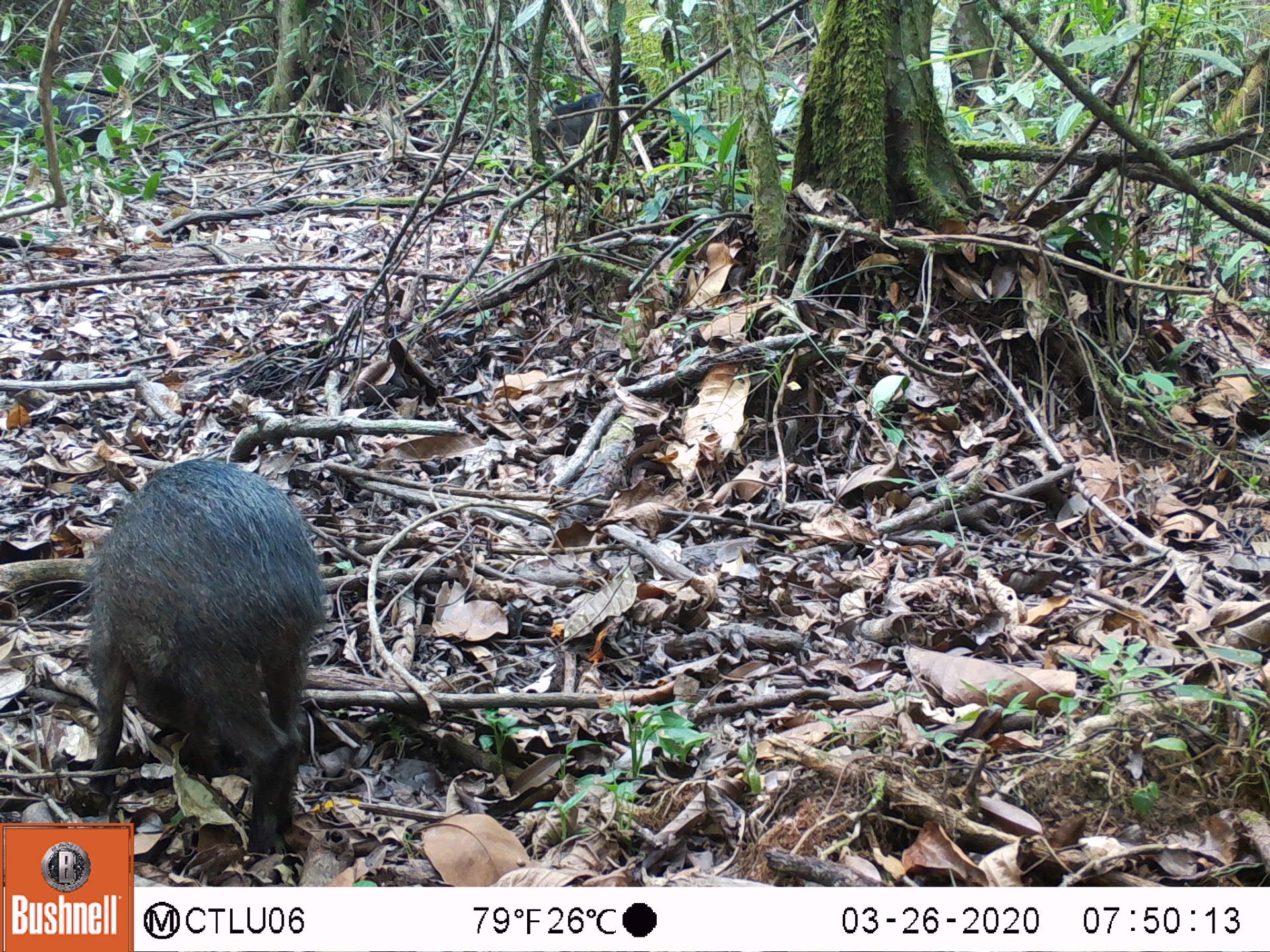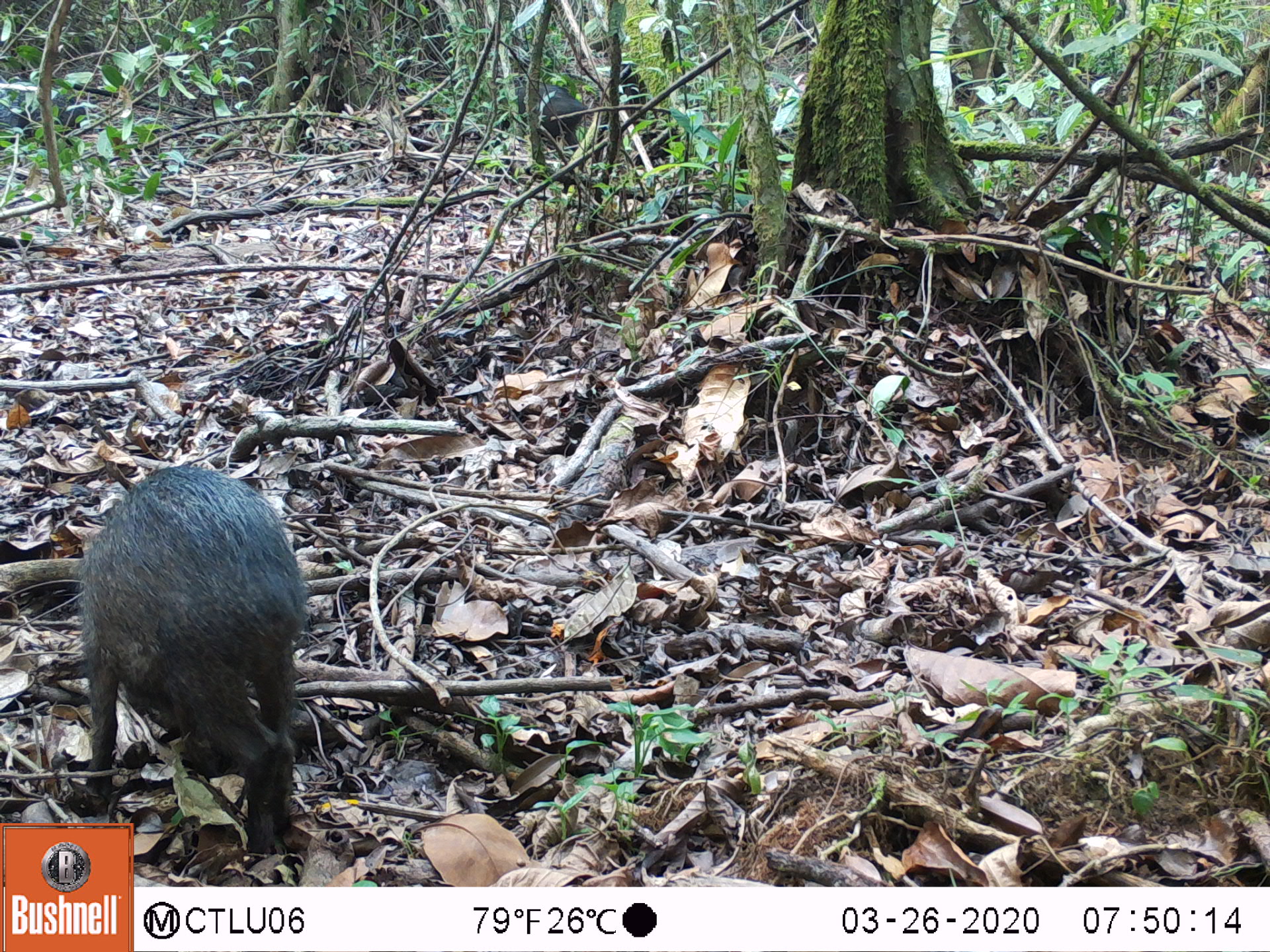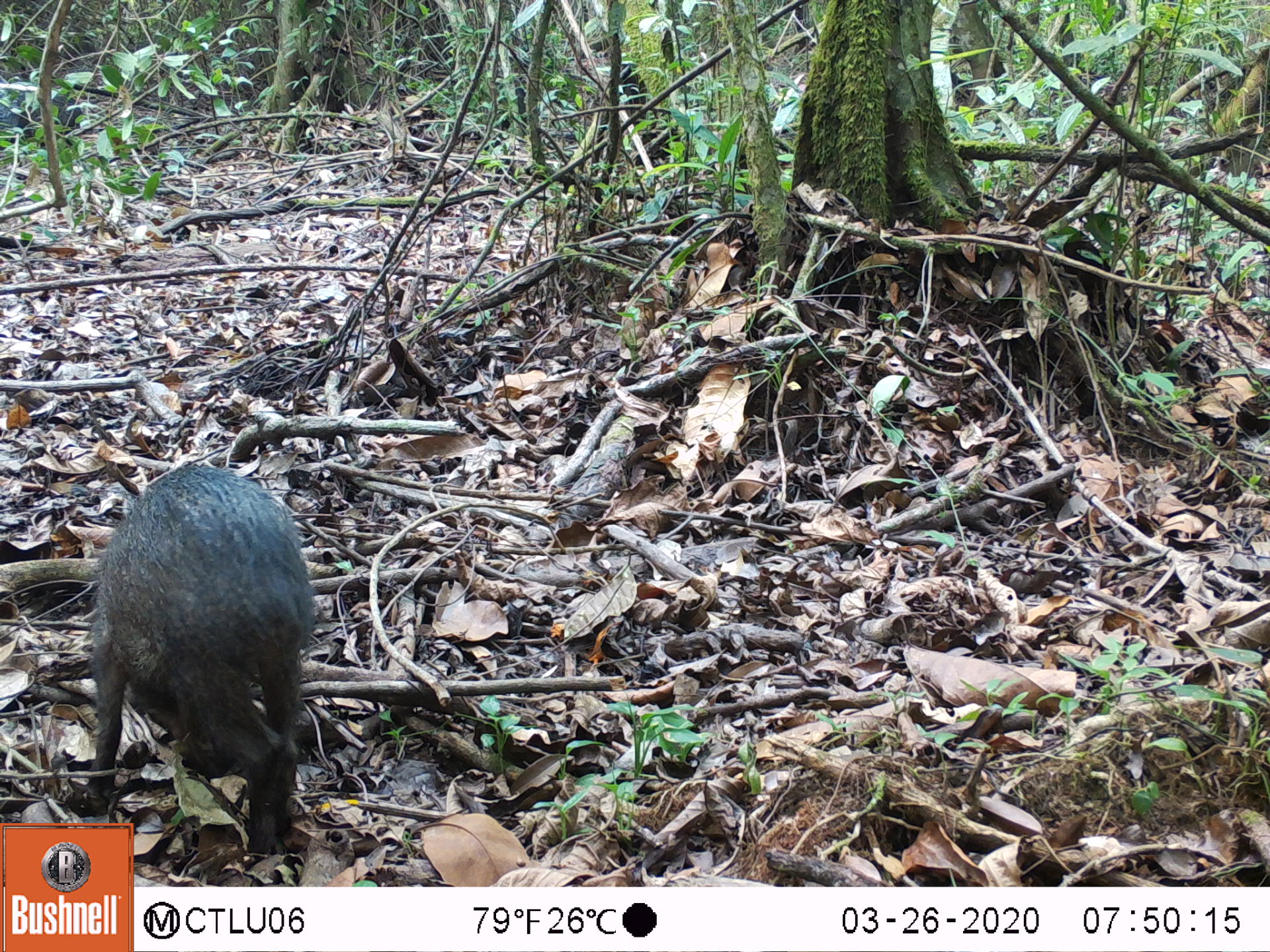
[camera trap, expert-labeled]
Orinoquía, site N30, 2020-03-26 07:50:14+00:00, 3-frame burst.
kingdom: Animalia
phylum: Chordata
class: Mammalia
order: Artiodactyla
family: Tayassuidae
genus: Pecari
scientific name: Pecari tajacu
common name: collared peccary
Collared peccary (Pecari tajacu).